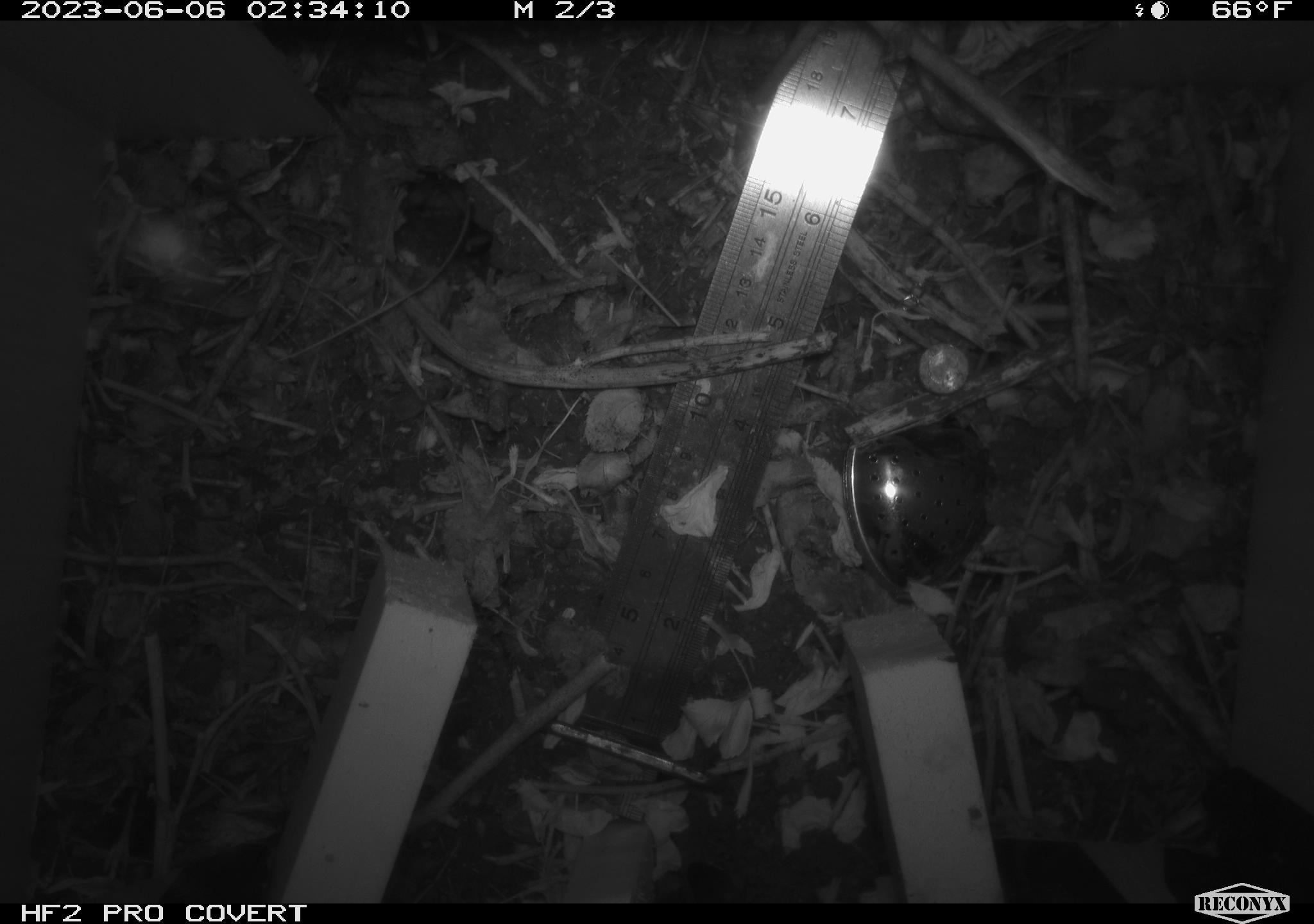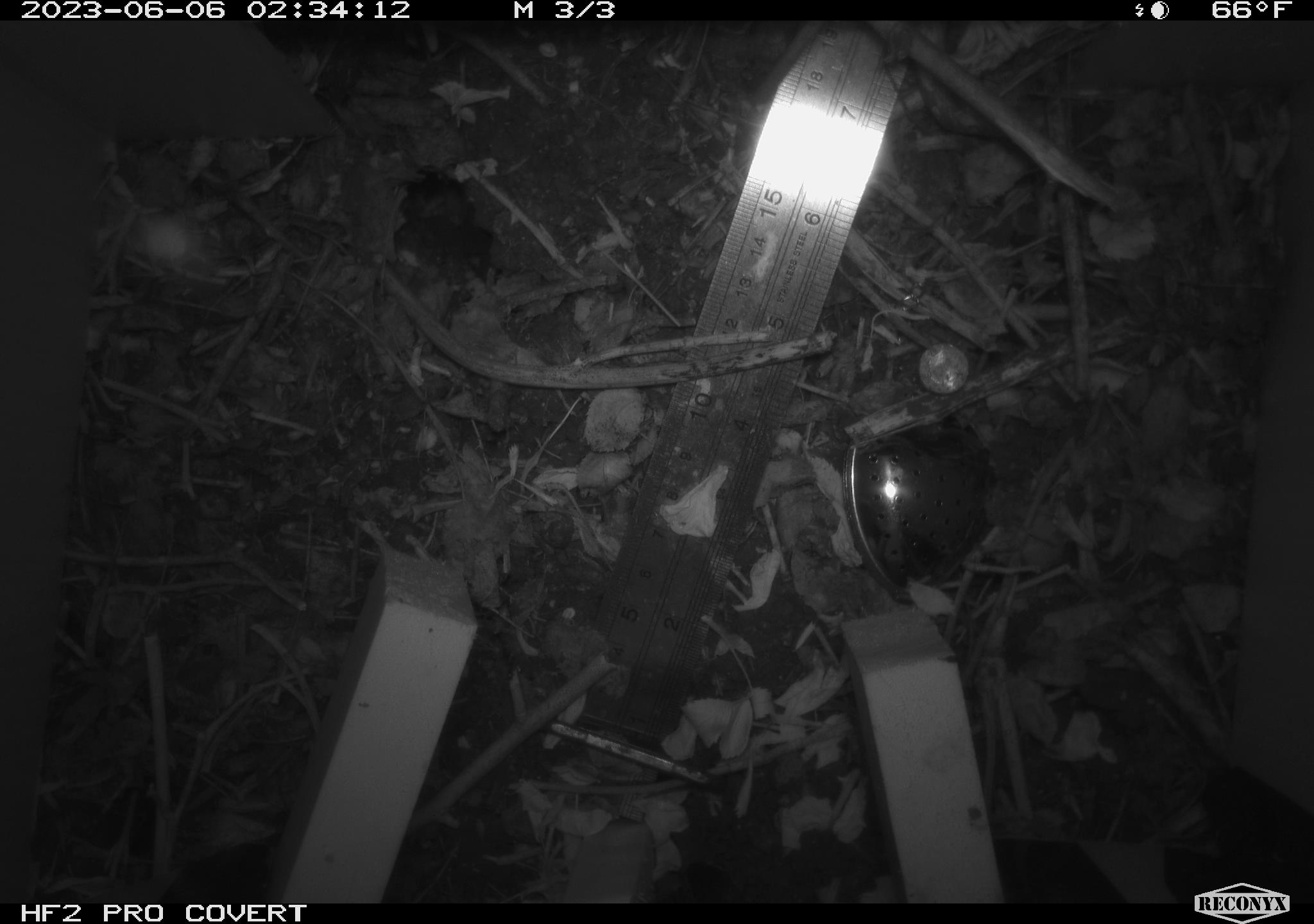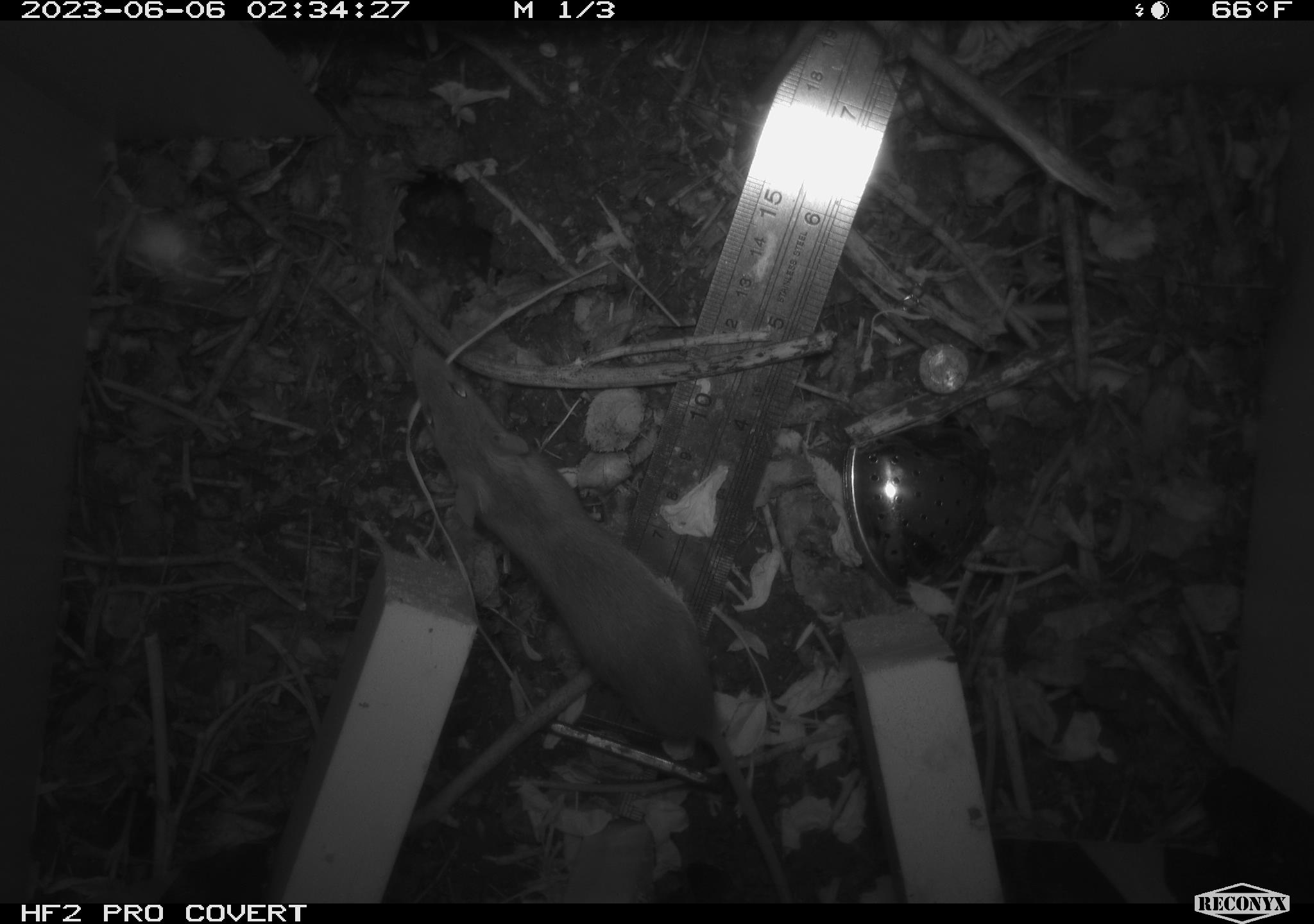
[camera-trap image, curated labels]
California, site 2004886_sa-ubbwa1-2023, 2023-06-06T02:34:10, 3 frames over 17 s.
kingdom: Animalia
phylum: Chordata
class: Mammalia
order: Rodentia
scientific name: Rodentia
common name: rodent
Rodent (Rodentia).